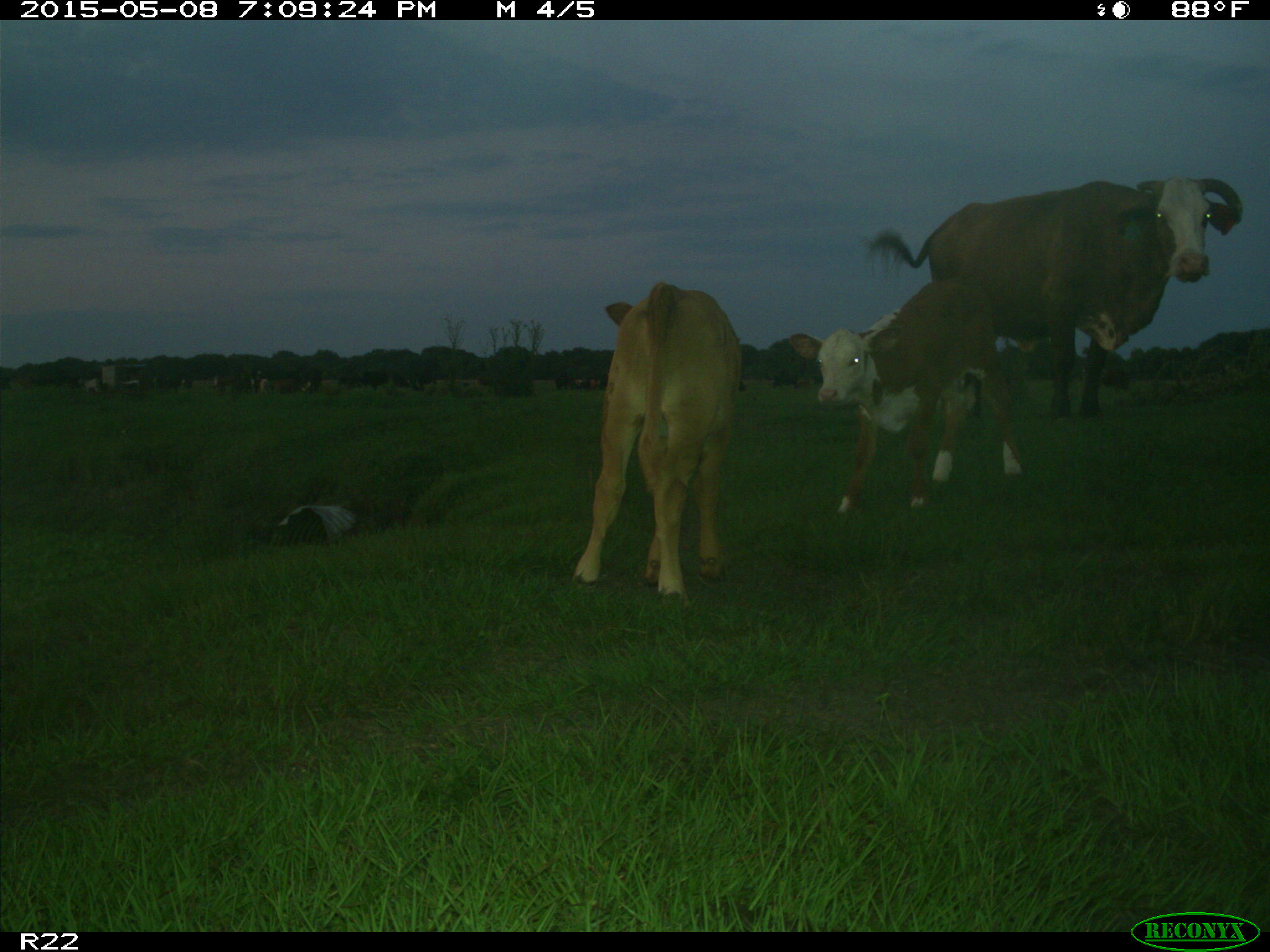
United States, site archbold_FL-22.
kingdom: Animalia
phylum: Chordata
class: Mammalia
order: Artiodactyla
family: Bovidae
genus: Bos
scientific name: Bos taurus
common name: domestic cow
Bos taurus (domestic cow).